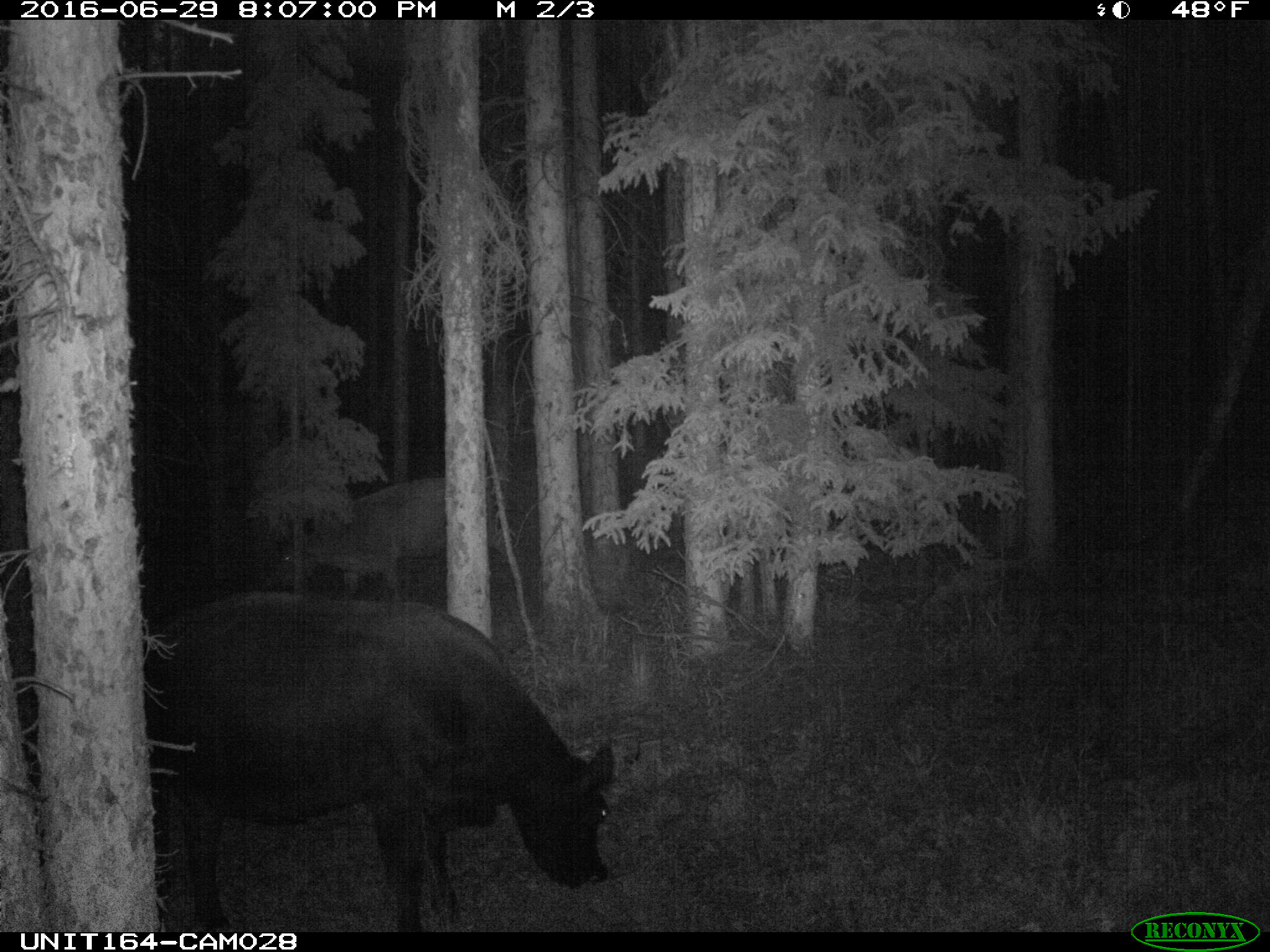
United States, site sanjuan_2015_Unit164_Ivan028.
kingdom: Animalia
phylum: Chordata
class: Mammalia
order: Artiodactyla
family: Bovidae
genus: Bos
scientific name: Bos taurus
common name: domestic cow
Bos taurus (domestic cow).